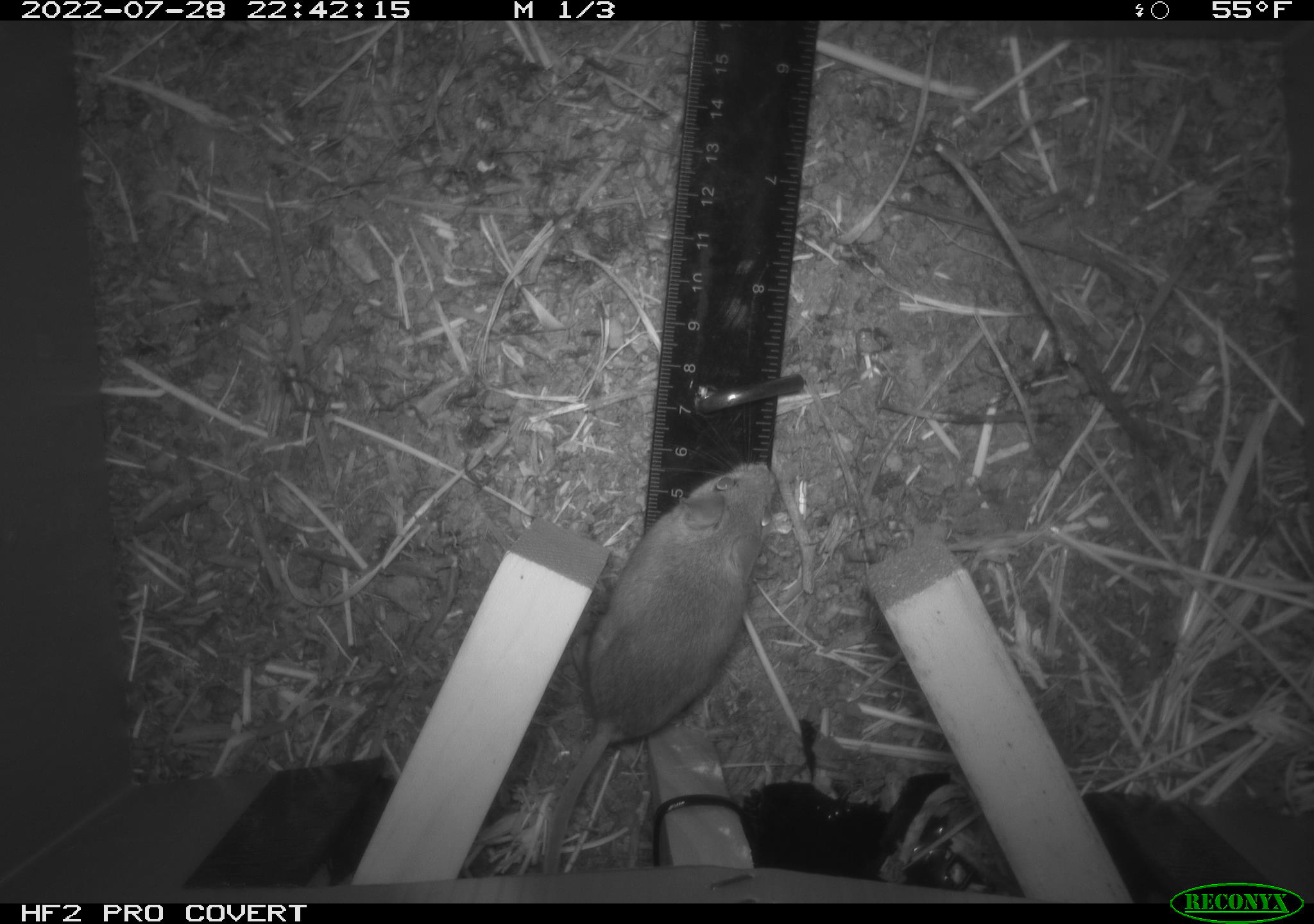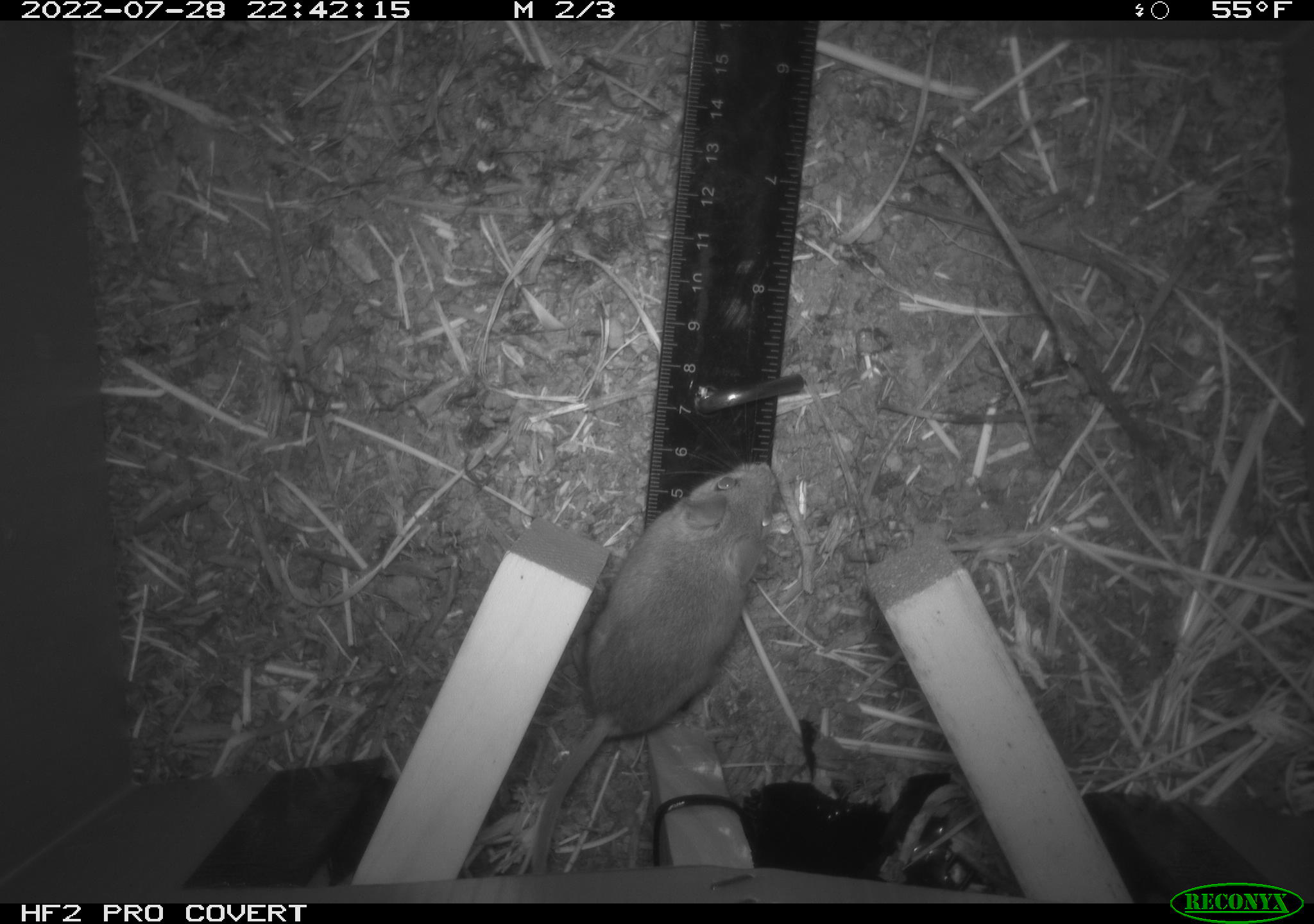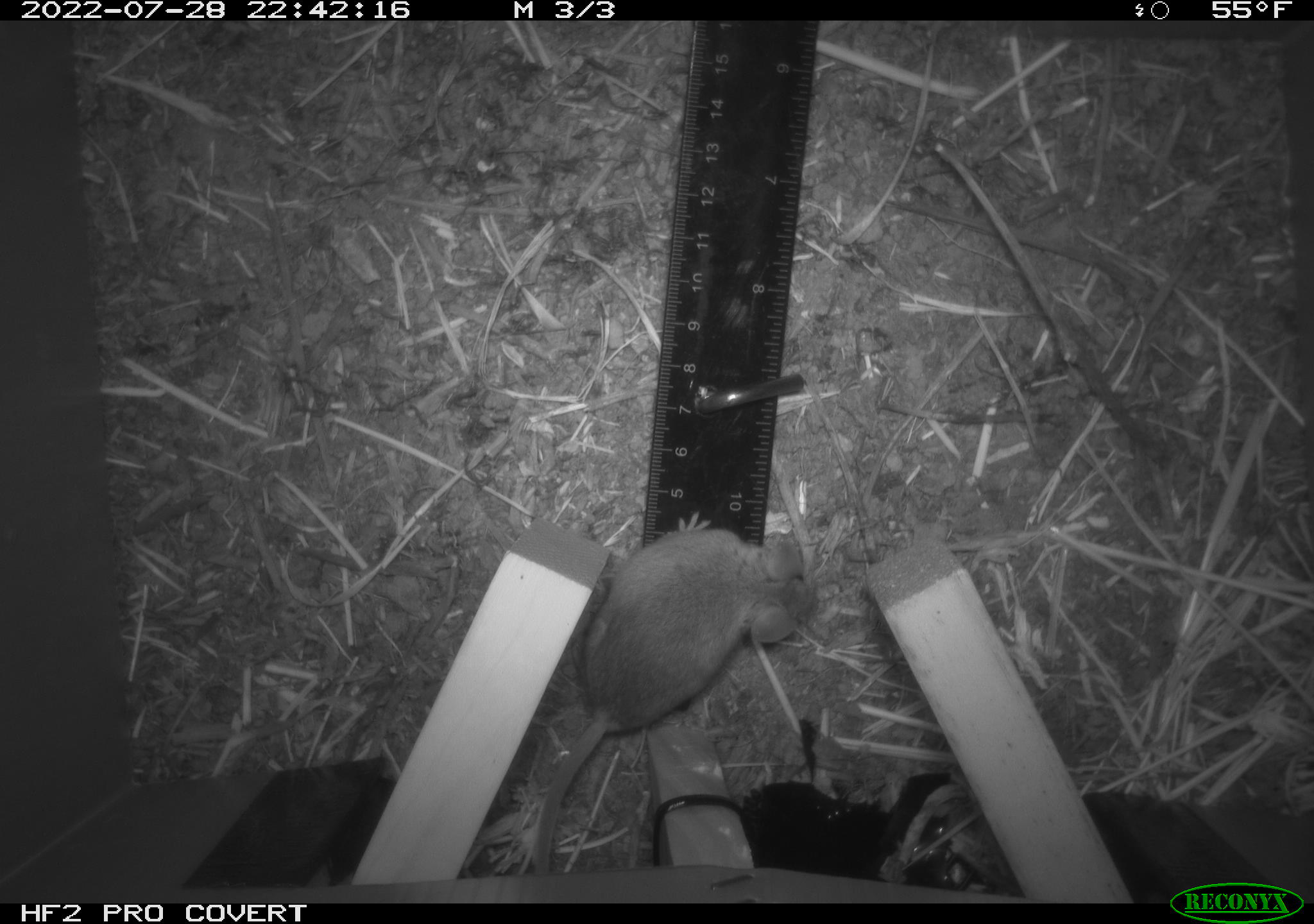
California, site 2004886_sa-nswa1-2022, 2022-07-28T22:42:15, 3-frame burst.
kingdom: Animalia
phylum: Chordata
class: Mammalia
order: Rodentia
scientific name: Rodentia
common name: mouse species